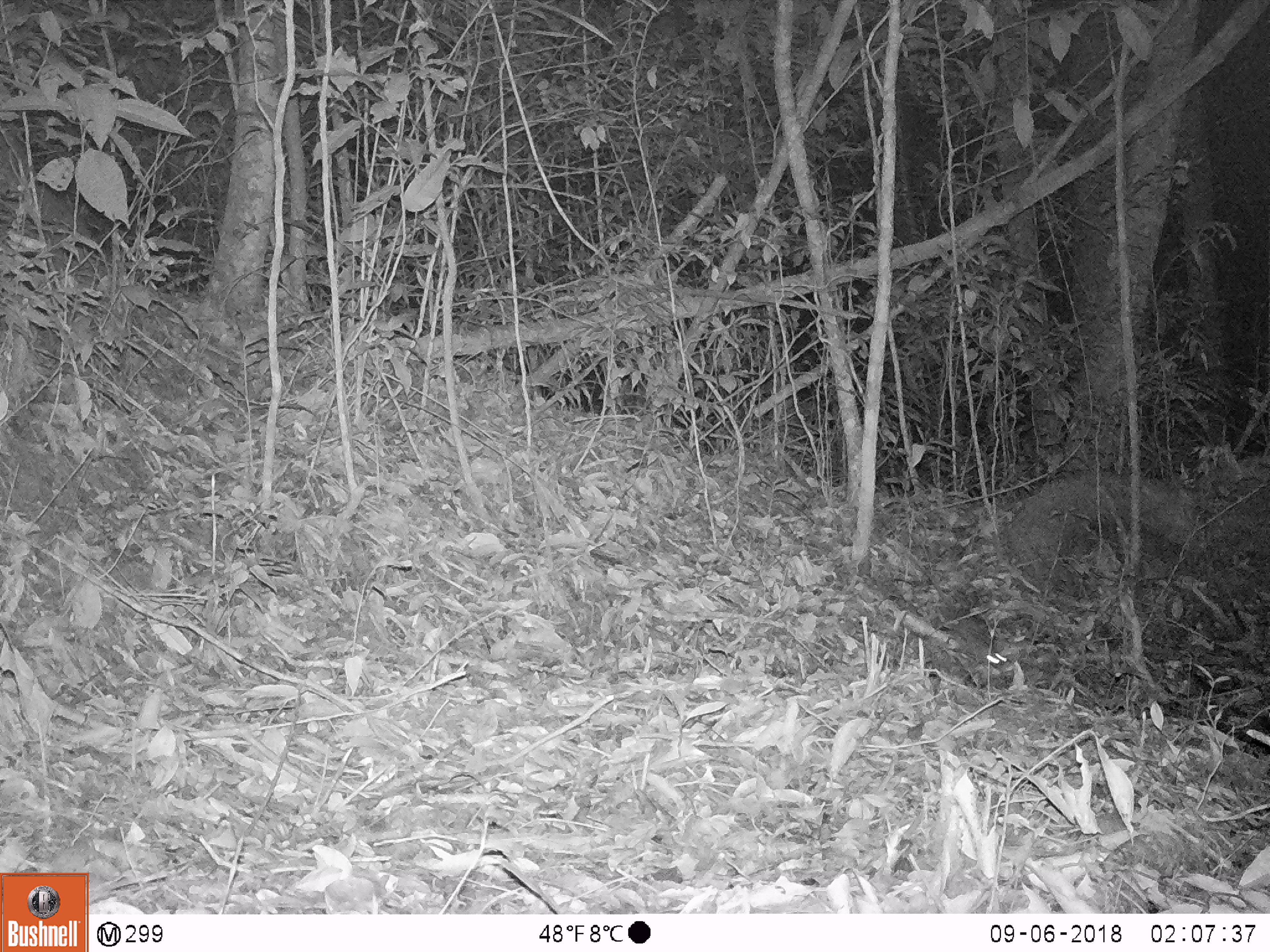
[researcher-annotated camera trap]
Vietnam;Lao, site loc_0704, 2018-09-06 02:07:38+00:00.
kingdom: Animalia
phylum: Chordata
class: Mammalia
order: Rodentia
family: Hystricidae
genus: Atherurus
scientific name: Atherurus macrourus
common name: asiatic brush-tailed porcupine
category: asiatic brush tailed porcupine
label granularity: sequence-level